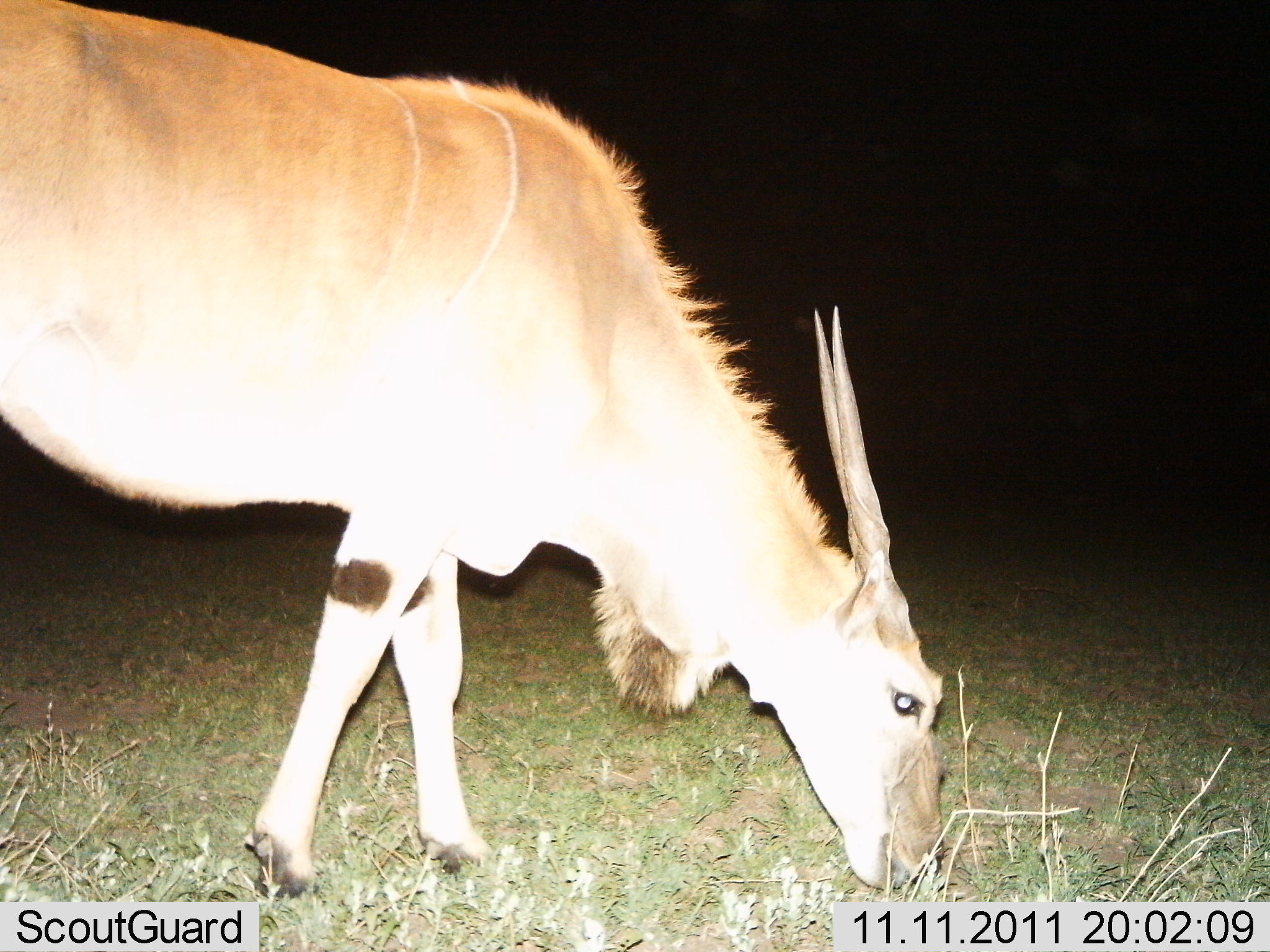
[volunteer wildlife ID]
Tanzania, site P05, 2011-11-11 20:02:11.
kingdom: Animalia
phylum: Chordata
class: Mammalia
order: Artiodactyla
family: Bovidae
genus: Tragelaphus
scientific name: Tragelaphus oryx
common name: eland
Eland (Tragelaphus oryx), count 1. Behavior (volunteer vote fractions): standing 30%, resting 0%, moving 10%, interacting 0%. Young present (vote fraction): 0%. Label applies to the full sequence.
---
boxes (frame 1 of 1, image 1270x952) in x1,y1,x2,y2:
animal: 0,2,948,903